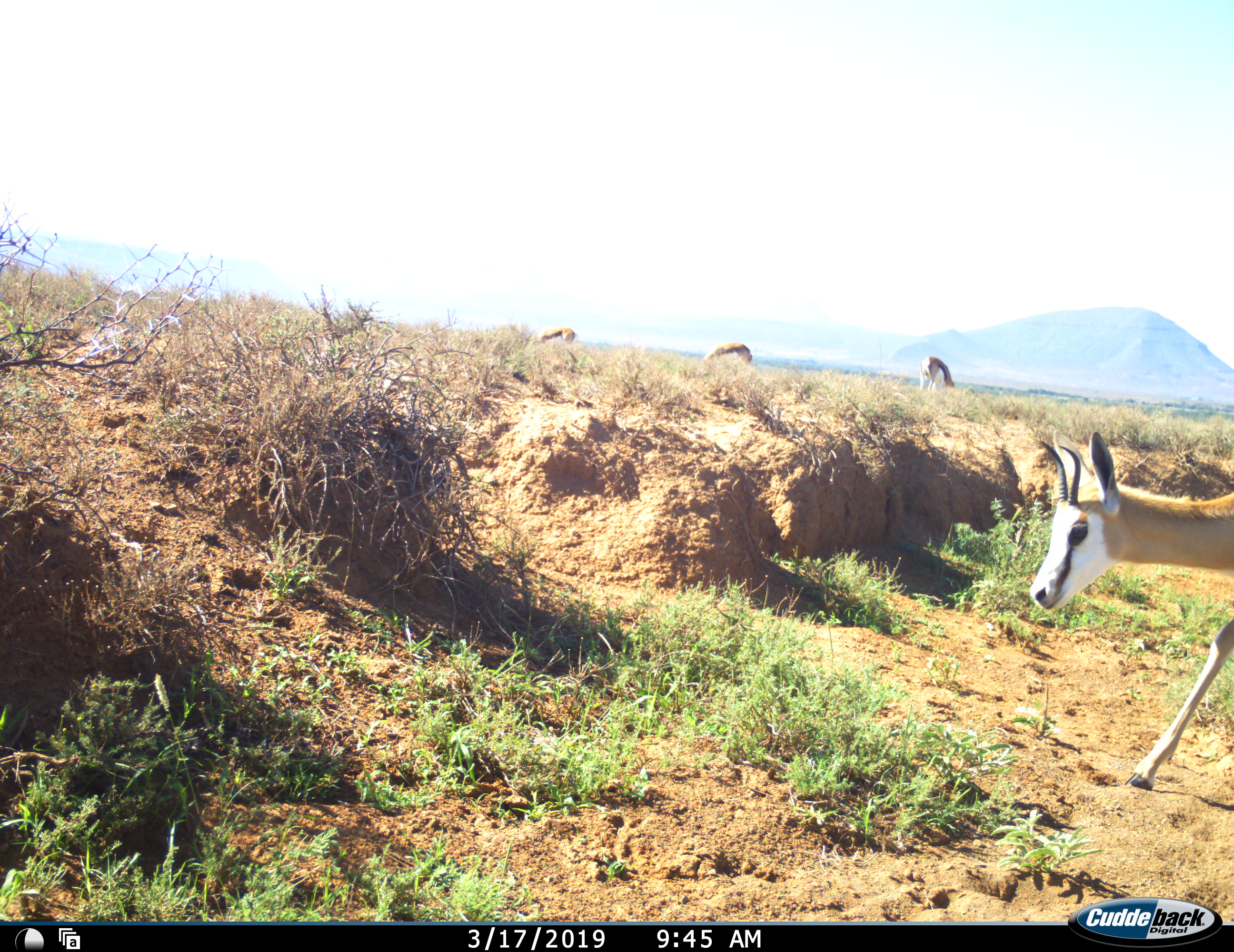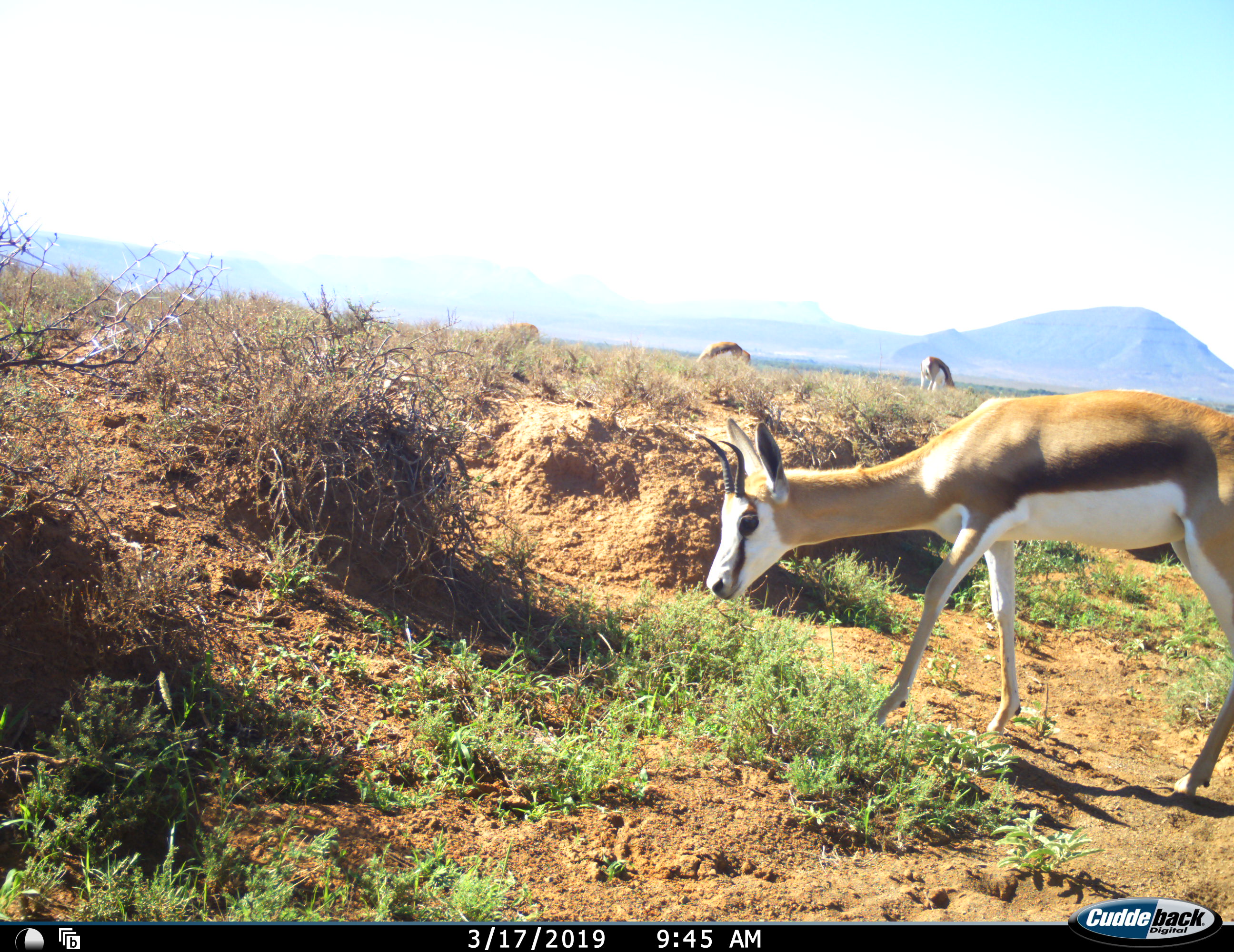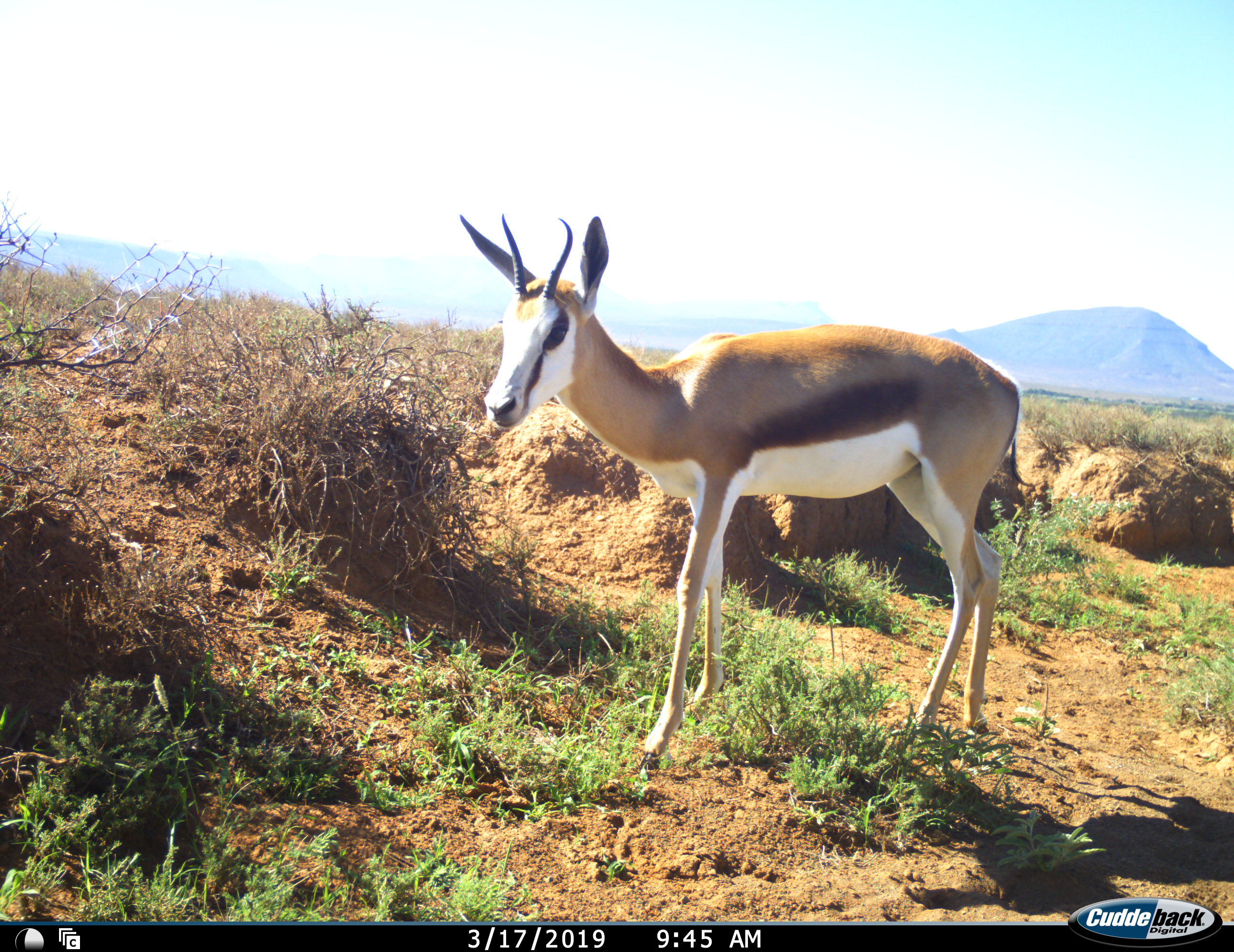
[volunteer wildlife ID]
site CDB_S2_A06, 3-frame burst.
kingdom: Animalia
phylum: Chordata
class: Mammalia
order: Artiodactyla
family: Bovidae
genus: Antidorcas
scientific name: Antidorcas marsupialis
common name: springbok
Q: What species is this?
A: Springbok (Antidorcas marsupialis).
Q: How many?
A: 4.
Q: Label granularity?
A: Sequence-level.